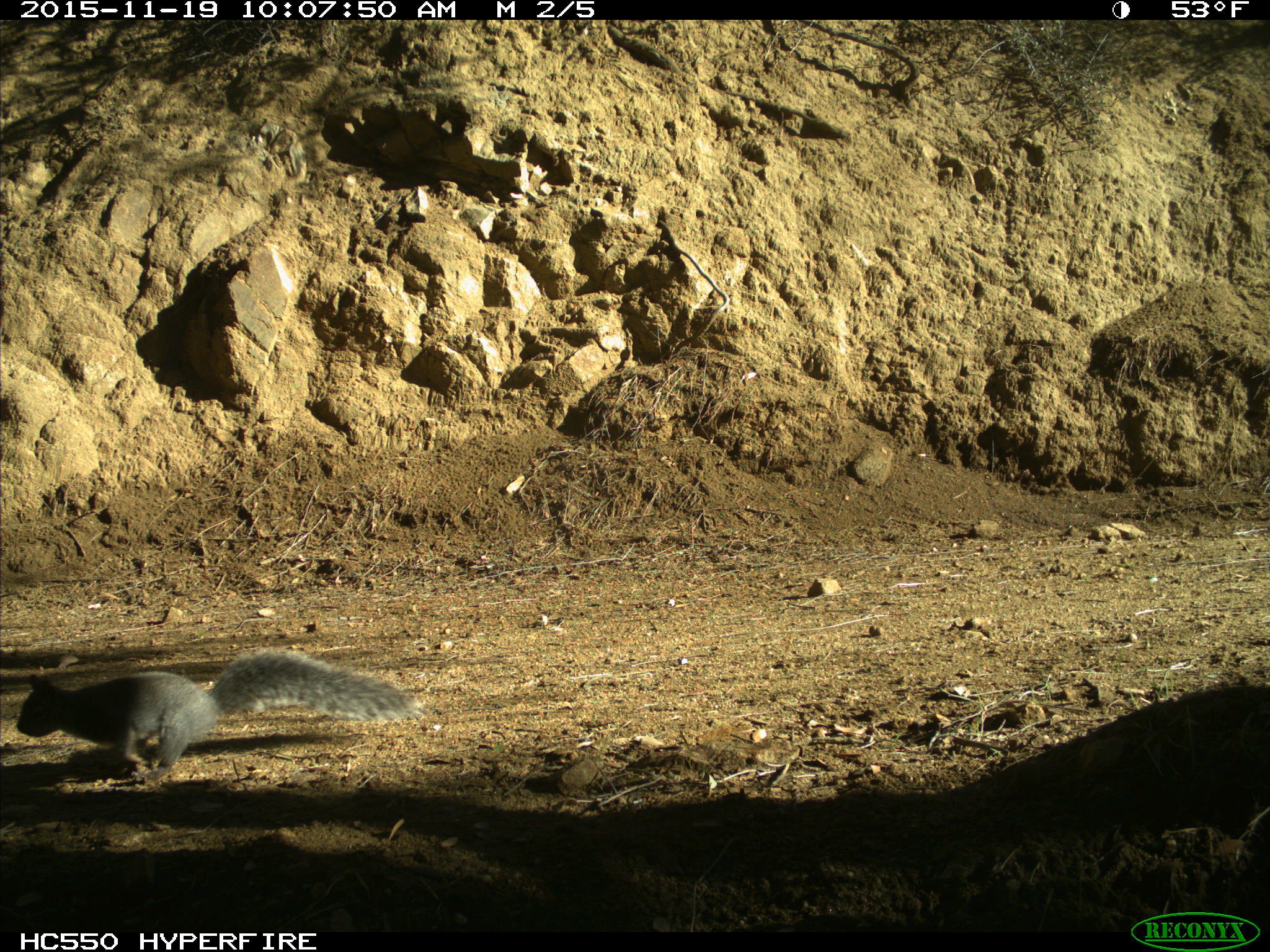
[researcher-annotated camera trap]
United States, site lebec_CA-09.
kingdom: Animalia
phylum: Chordata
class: Mammalia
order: Rodentia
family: Sciuridae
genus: Sciurus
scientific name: Sciurus carolinensis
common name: eastern gray squirrel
Sciurus carolinensis (eastern gray squirrel).